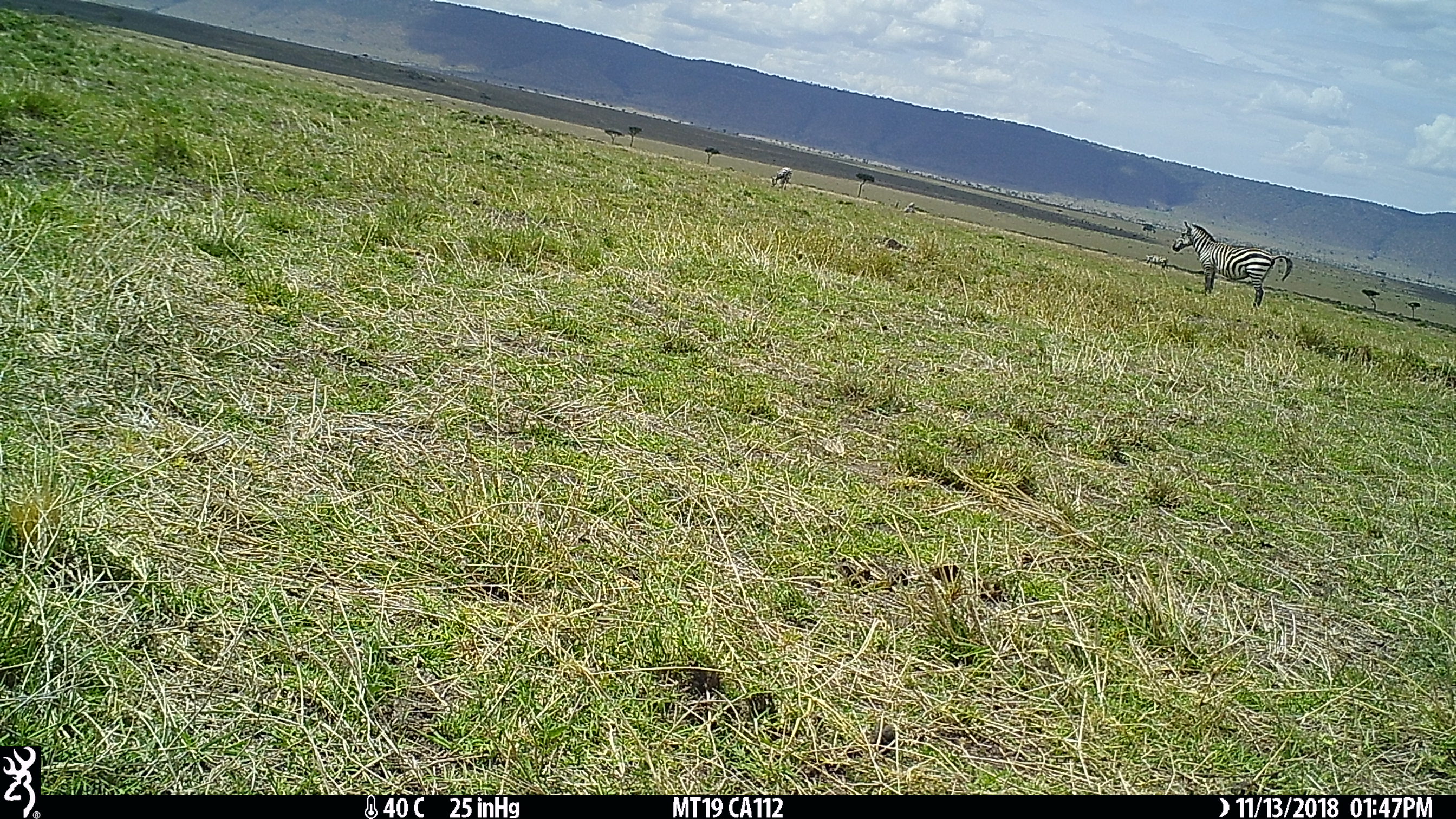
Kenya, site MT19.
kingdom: Animalia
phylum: Chordata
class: Mammalia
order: Perissodactyla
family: Equidae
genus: Equus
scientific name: Equus quagga burchellii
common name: burchell's zebra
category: zebra